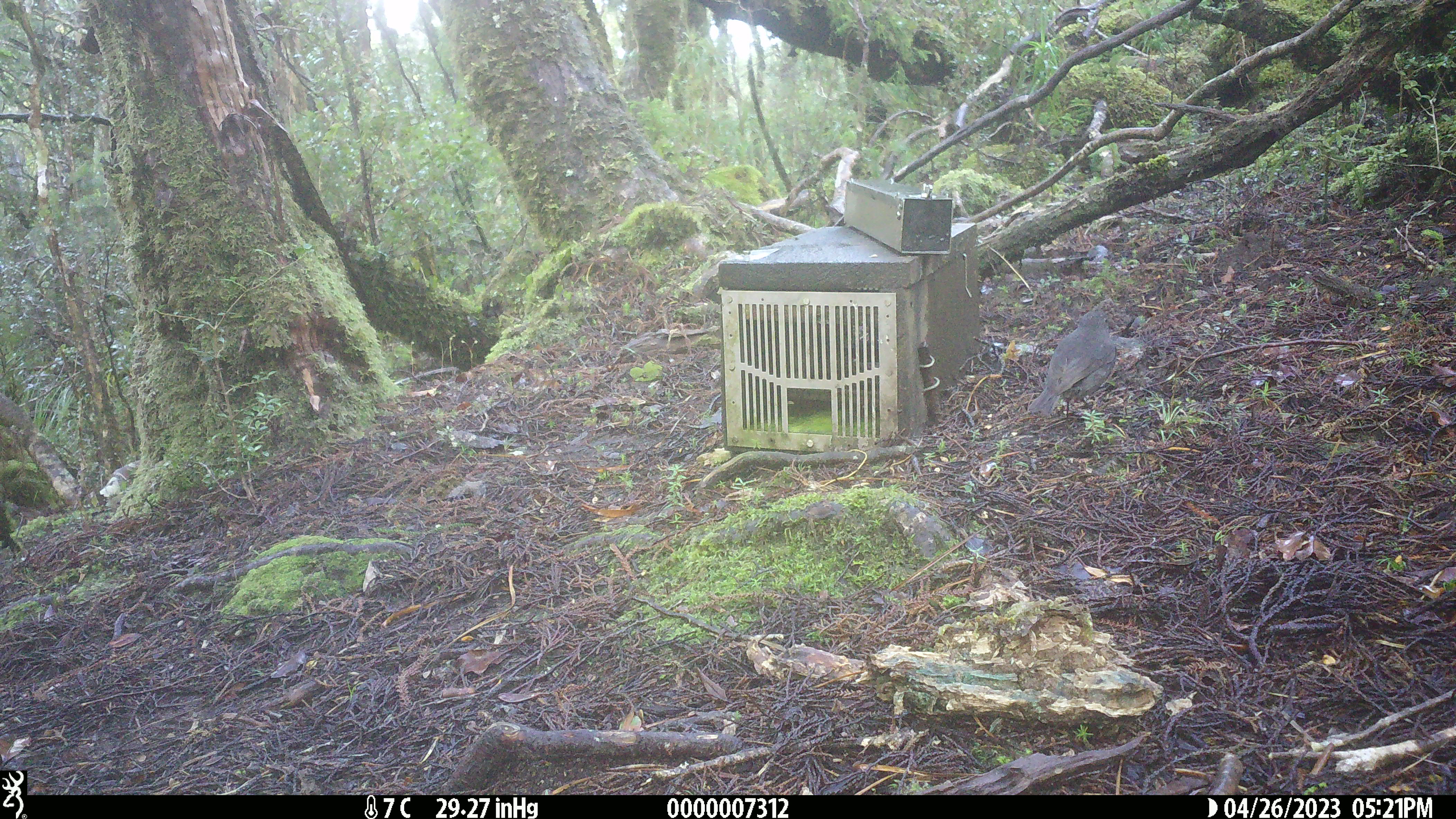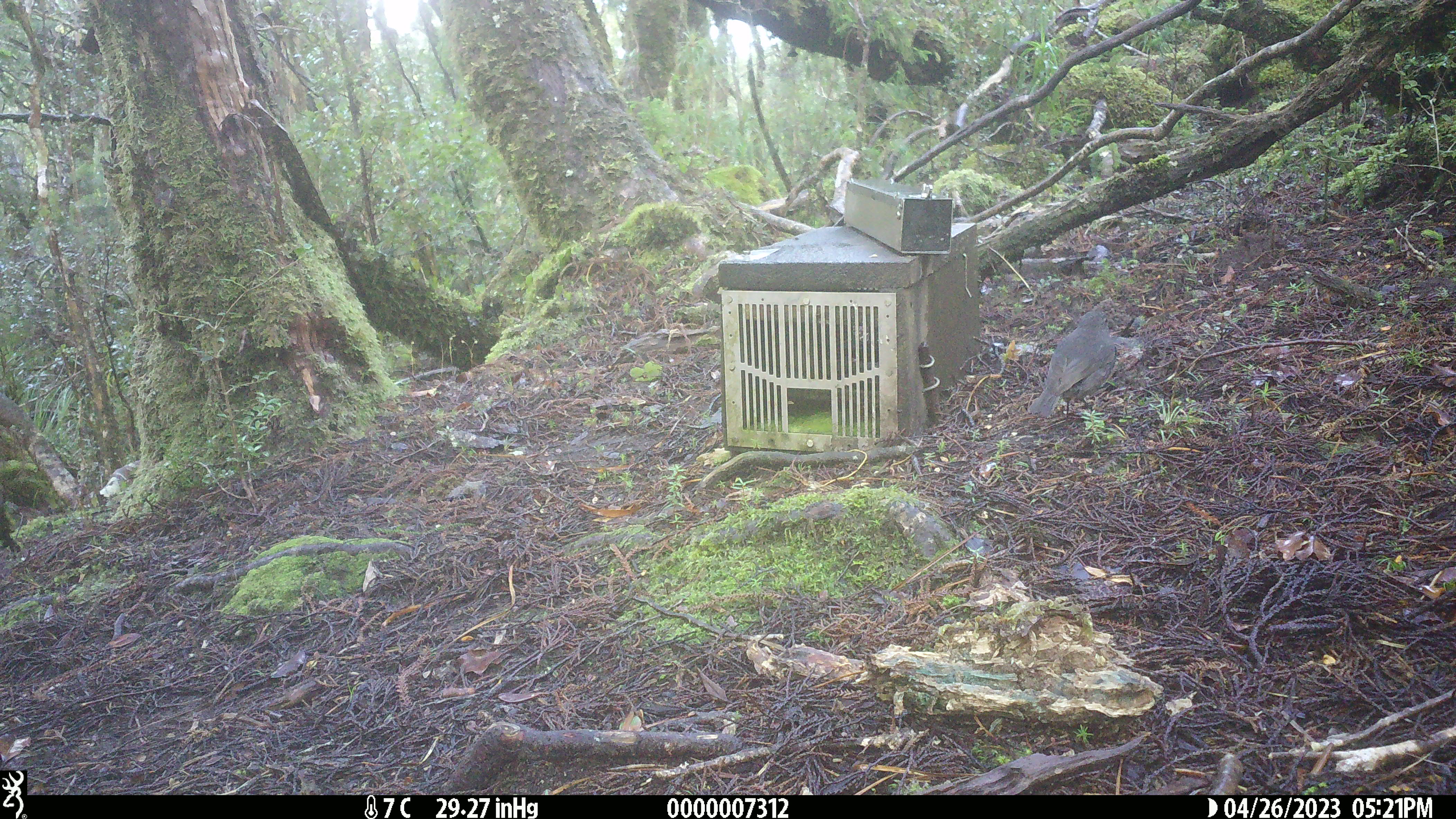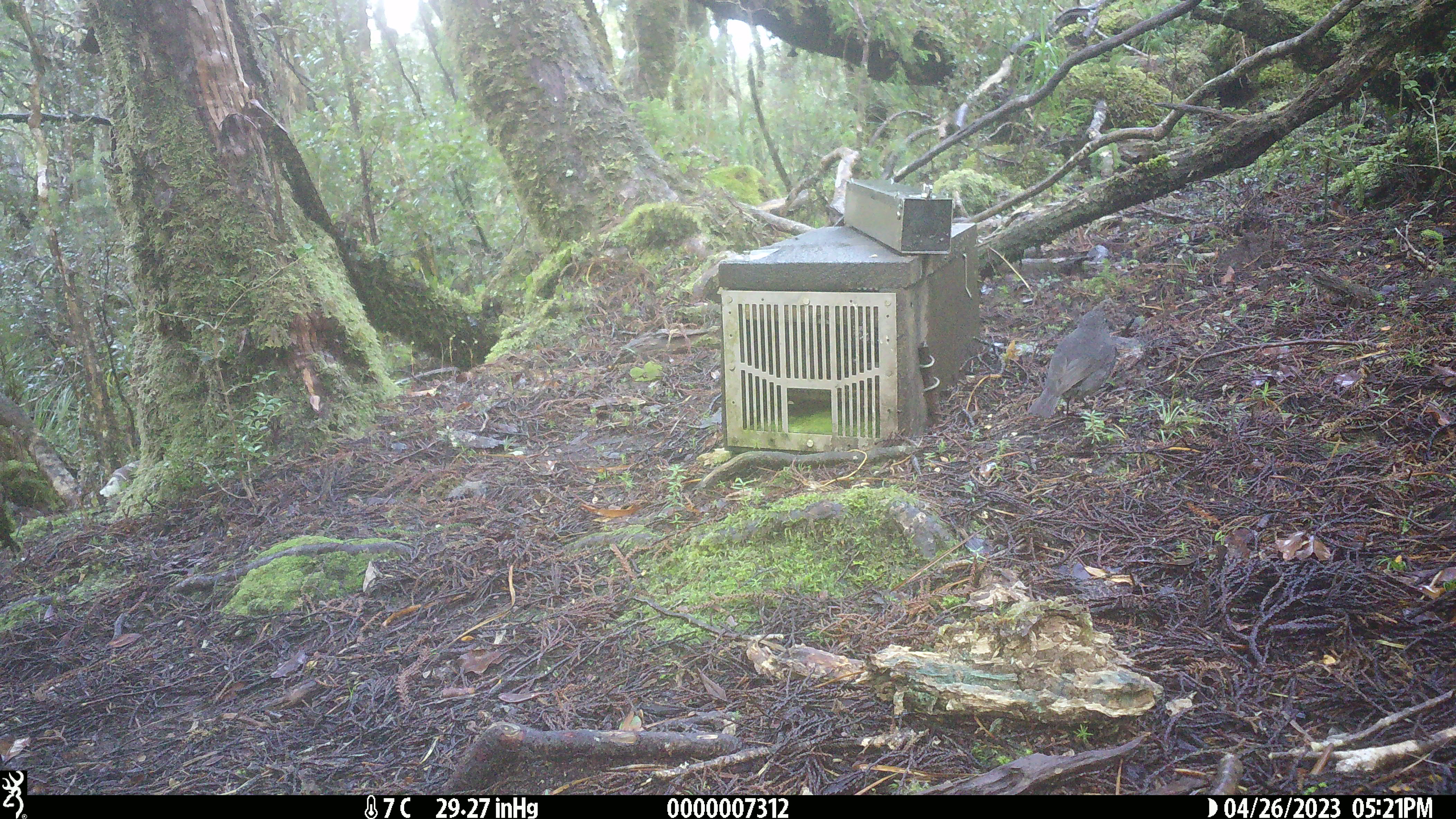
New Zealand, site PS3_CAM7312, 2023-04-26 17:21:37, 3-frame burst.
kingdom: Animalia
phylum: Chordata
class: Aves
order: Passeriformes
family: Petroicidae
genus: Petroica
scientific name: Petroica australis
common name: new zealand robin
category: robin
Robin (new zealand robin) (Petroica australis).